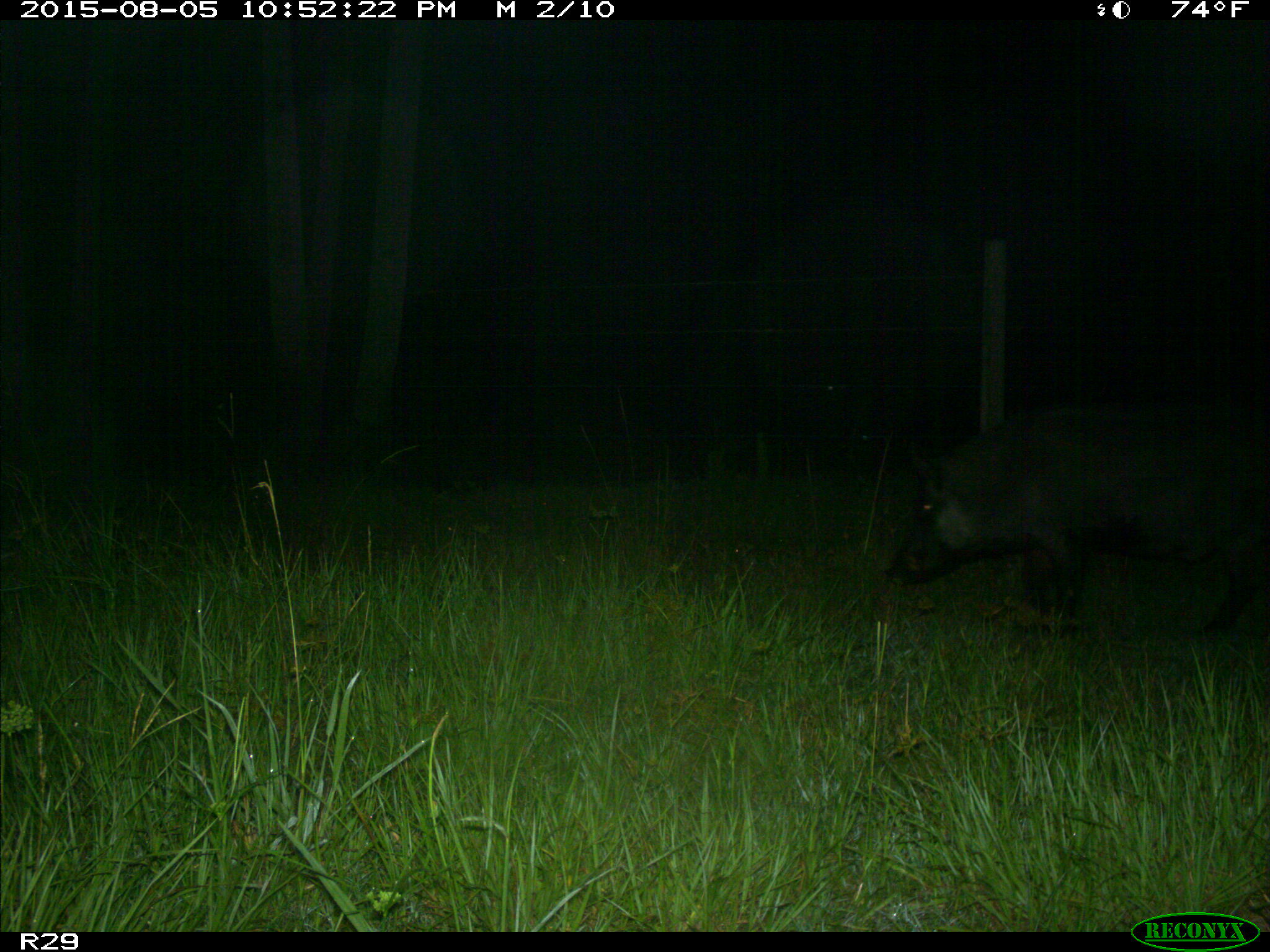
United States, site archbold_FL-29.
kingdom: Animalia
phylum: Chordata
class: Mammalia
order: Artiodactyla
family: Suidae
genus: Sus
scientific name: Sus scrofa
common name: wild boar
Sus scrofa (wild boar).